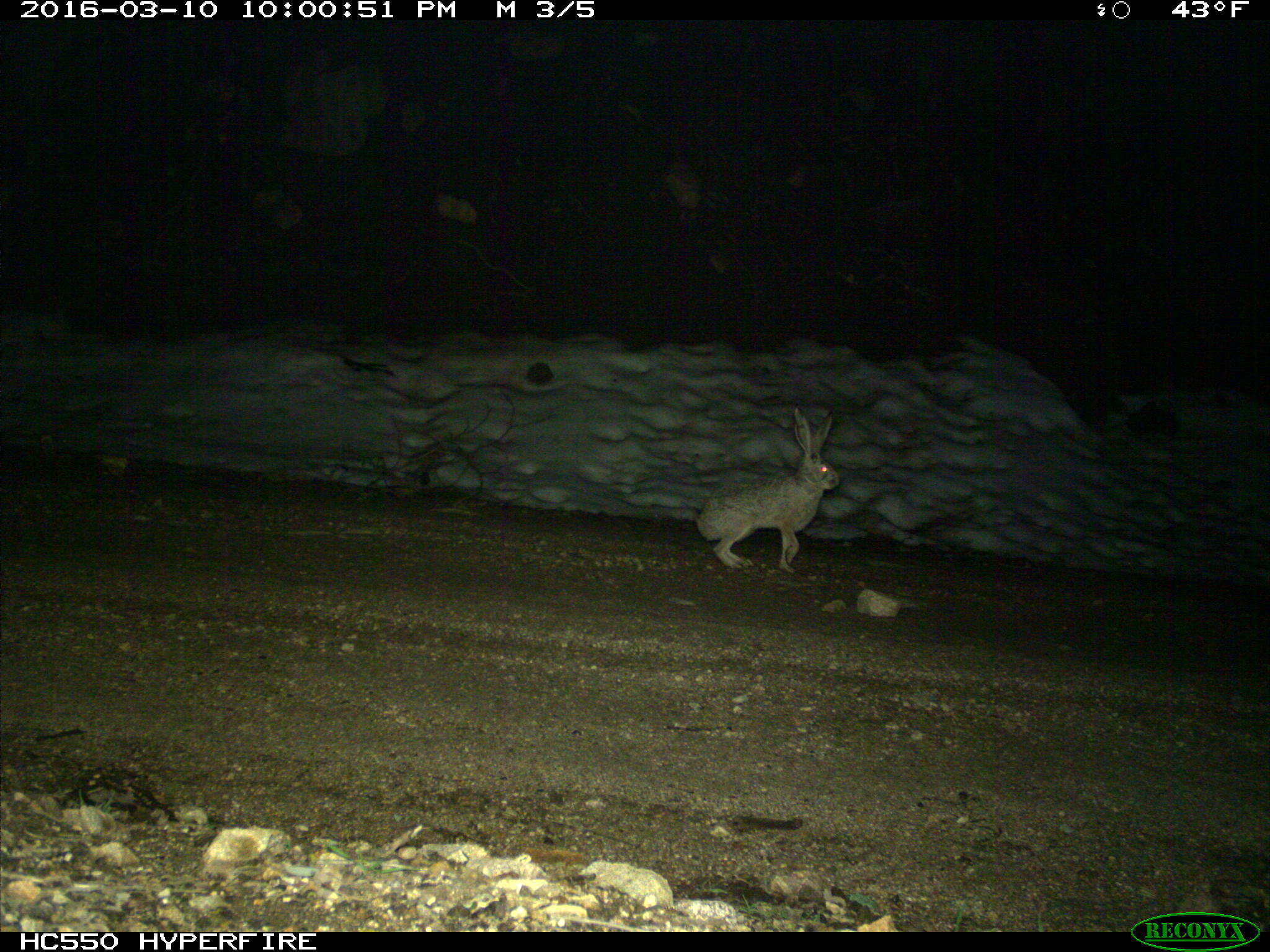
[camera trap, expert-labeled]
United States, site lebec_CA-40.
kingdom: Animalia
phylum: Chordata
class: Mammalia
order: Lagomorpha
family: Leporidae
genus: Lepus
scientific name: Lepus californicus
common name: black-tailed jackrabbit